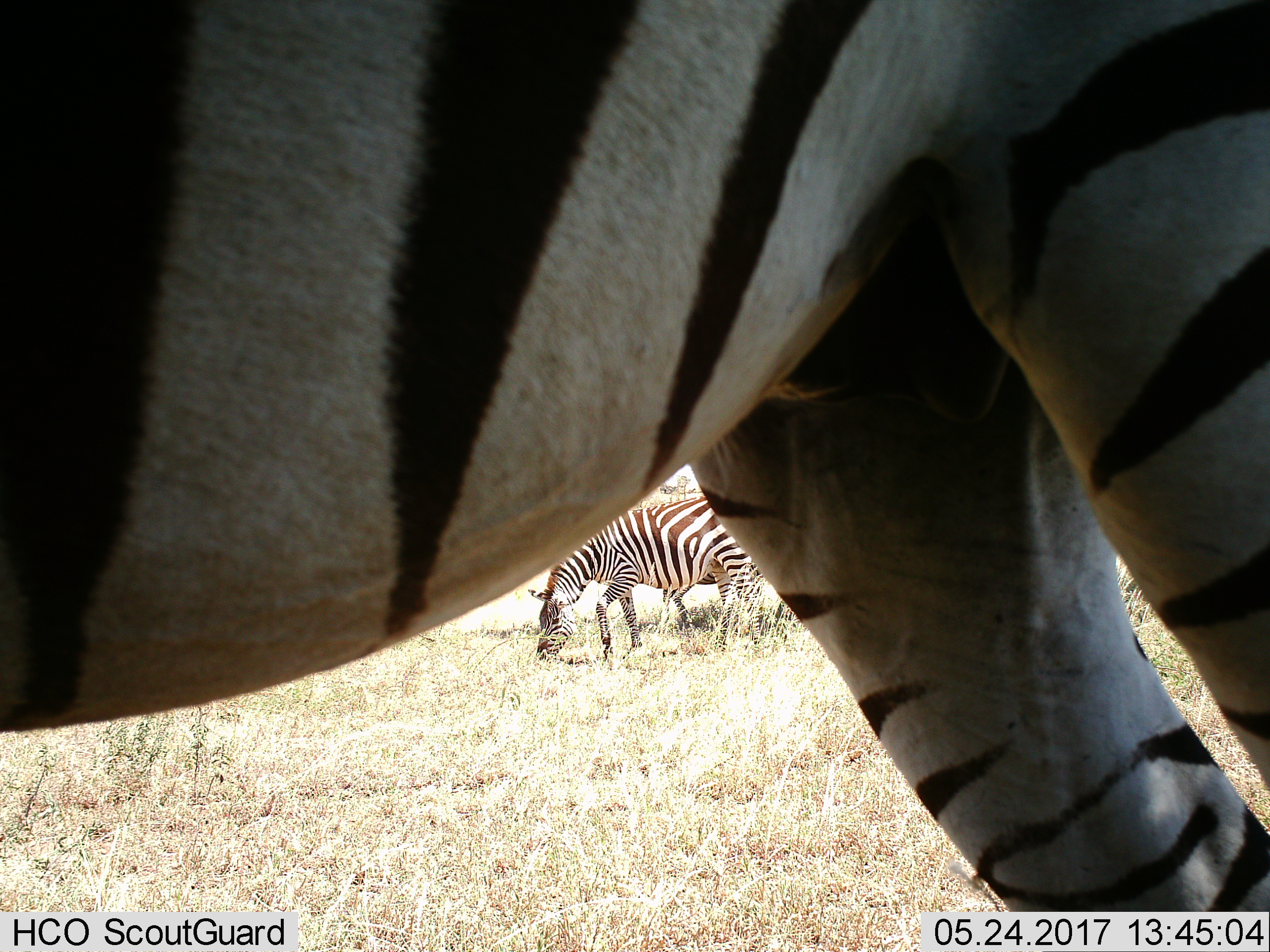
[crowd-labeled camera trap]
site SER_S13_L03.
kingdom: Animalia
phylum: Chordata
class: Mammalia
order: Perissodactyla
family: Equidae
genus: Equus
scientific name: Equus quagga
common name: plains zebra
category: zebraplains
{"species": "zebraplains (plains zebra) (Equus quagga)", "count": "3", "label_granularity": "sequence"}